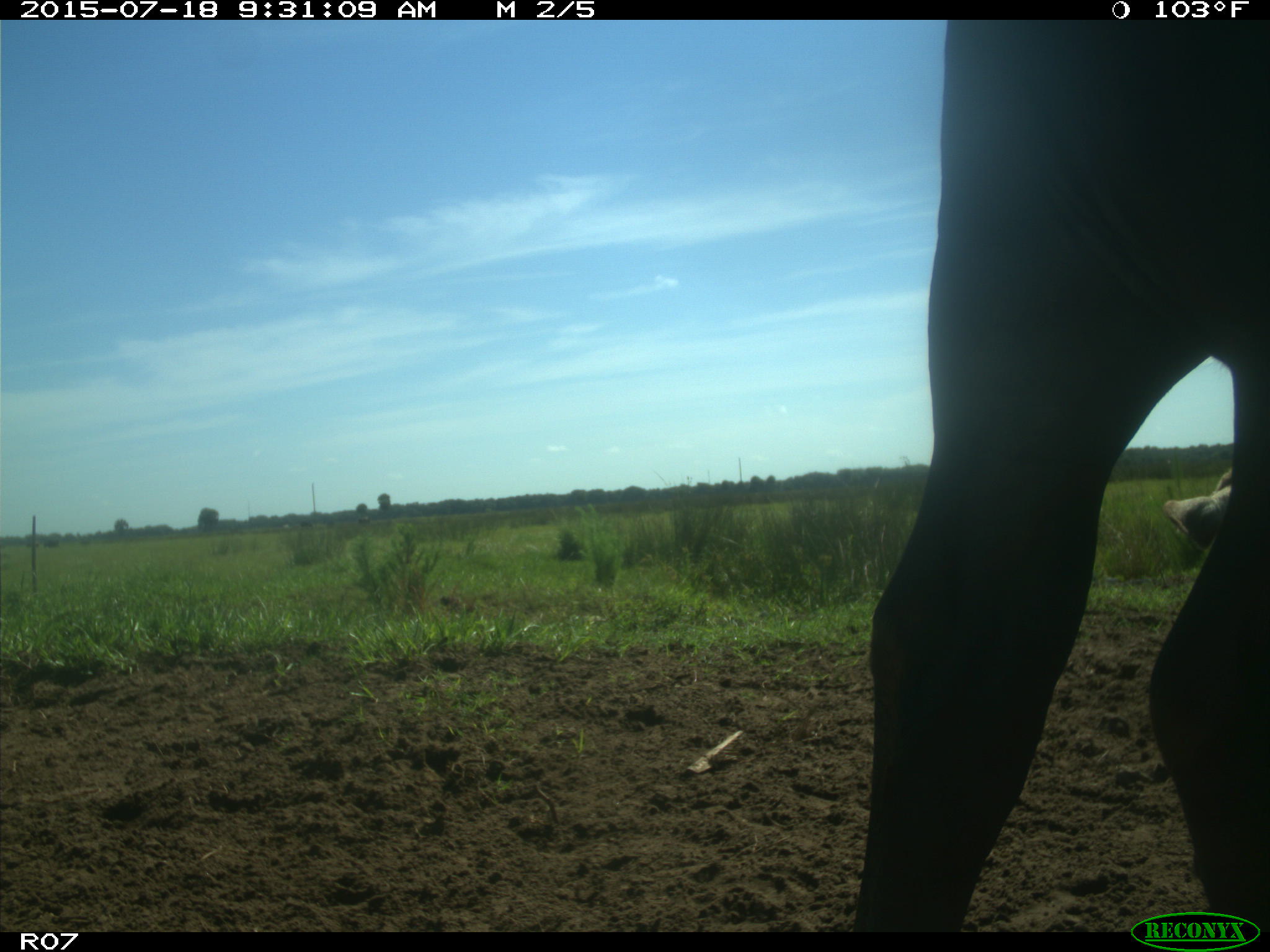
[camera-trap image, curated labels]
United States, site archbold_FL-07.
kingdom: Animalia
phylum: Chordata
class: Mammalia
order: Artiodactyla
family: Bovidae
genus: Bos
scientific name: Bos taurus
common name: domestic cow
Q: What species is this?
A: Bos taurus (domestic cow).